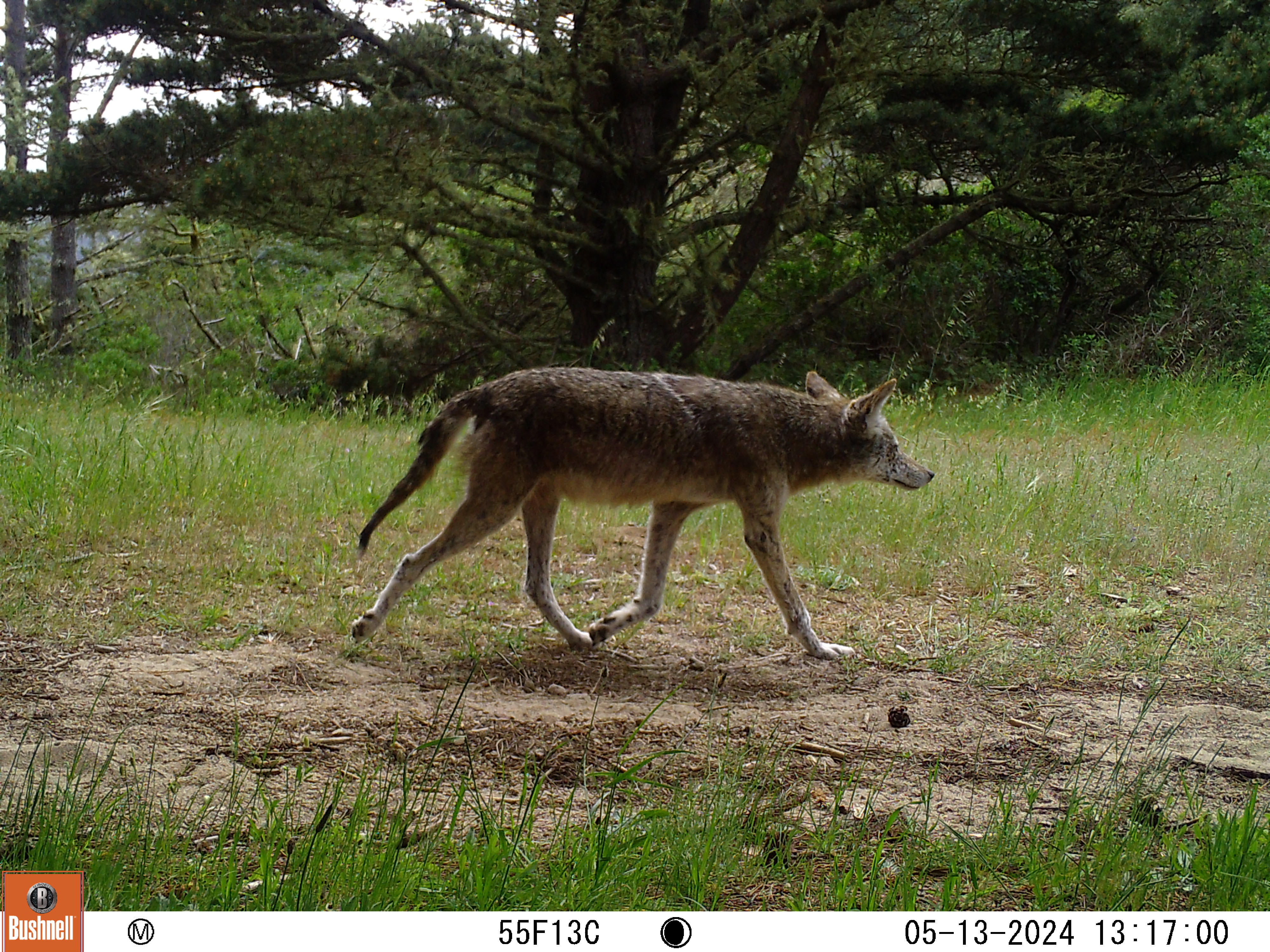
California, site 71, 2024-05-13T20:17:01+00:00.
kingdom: Animalia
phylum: Chordata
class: Mammalia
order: Carnivora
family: Canidae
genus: Canis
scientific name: Canis latrans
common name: coyote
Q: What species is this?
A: Coyote (Canis latrans).